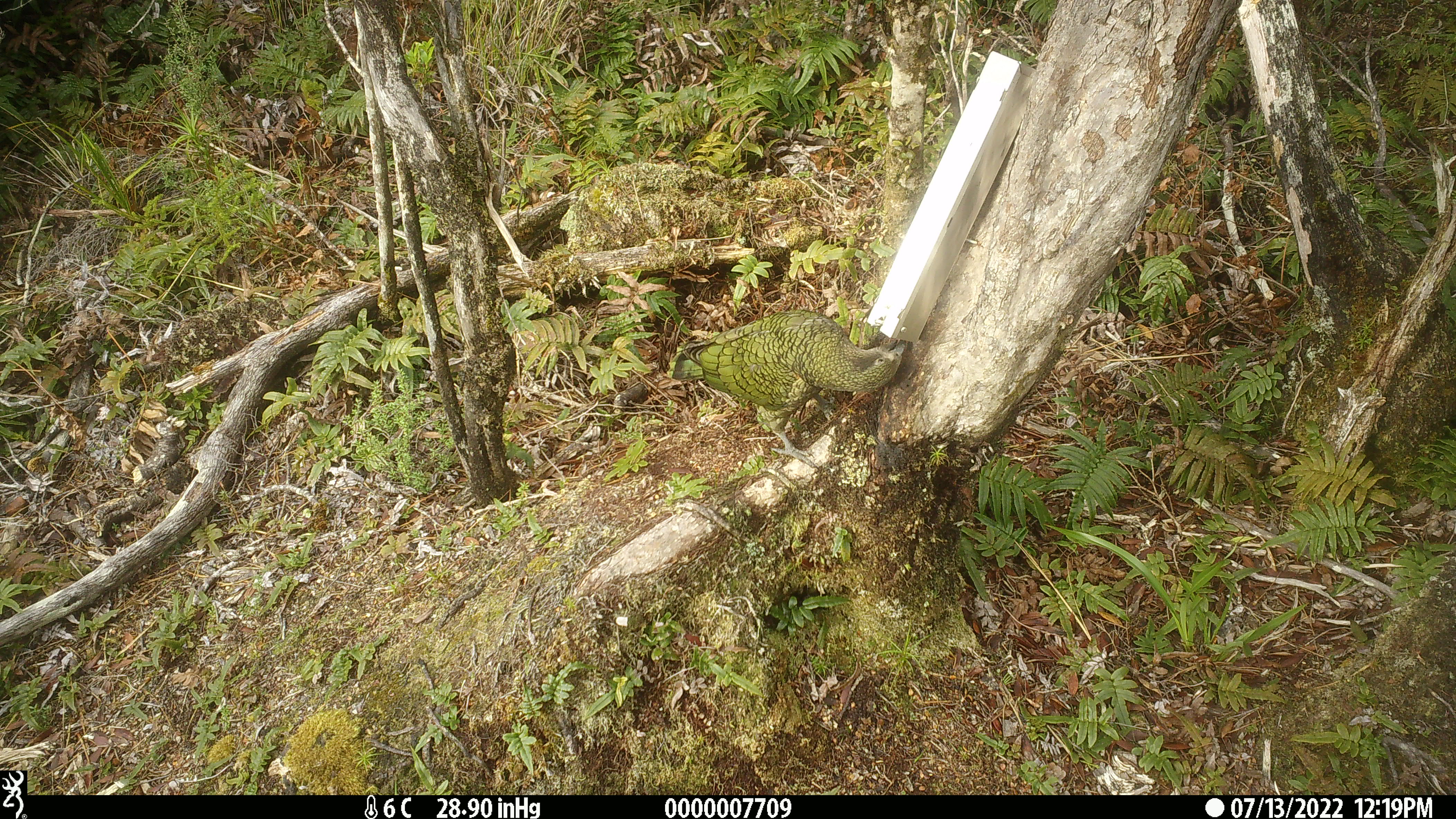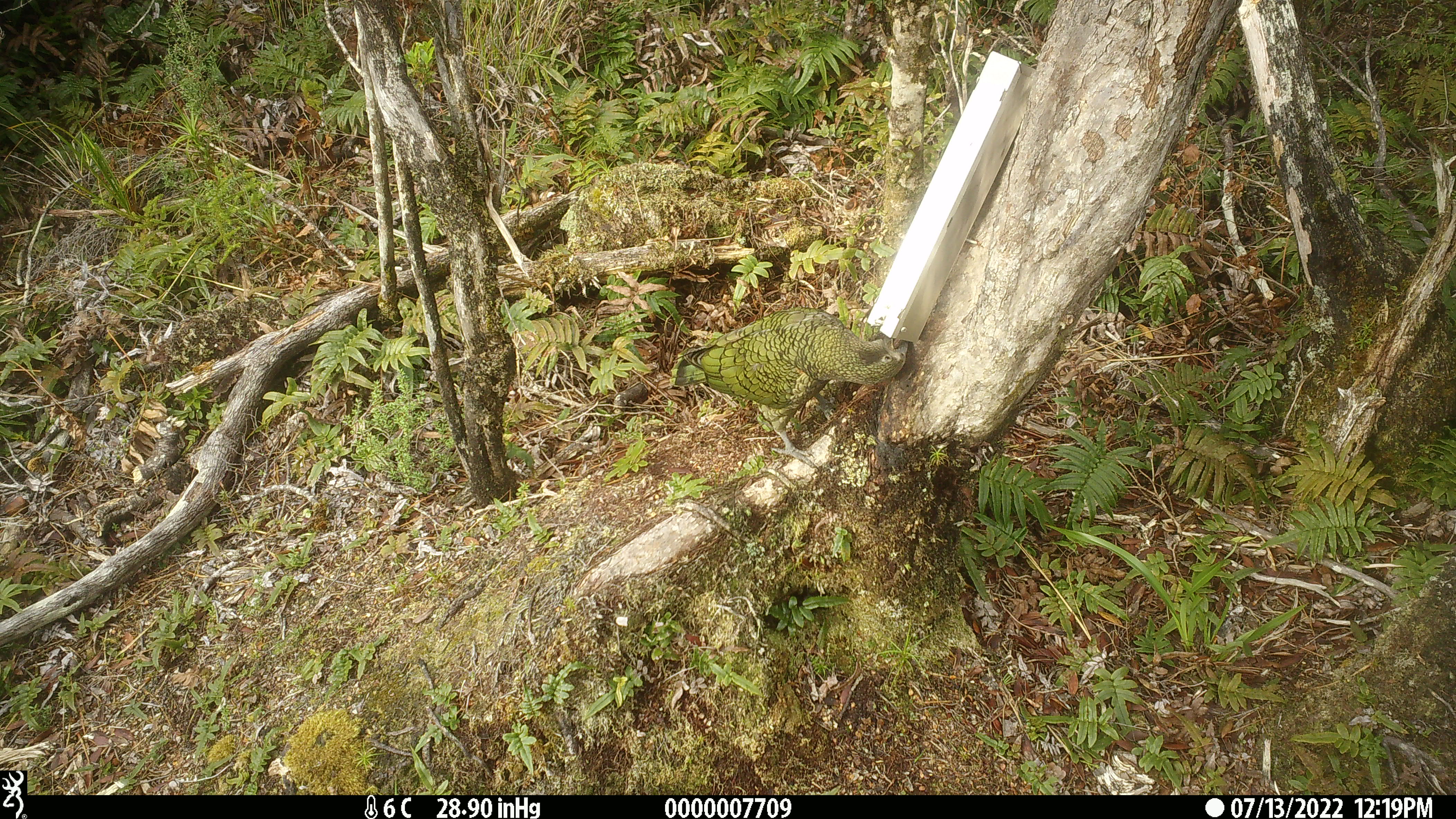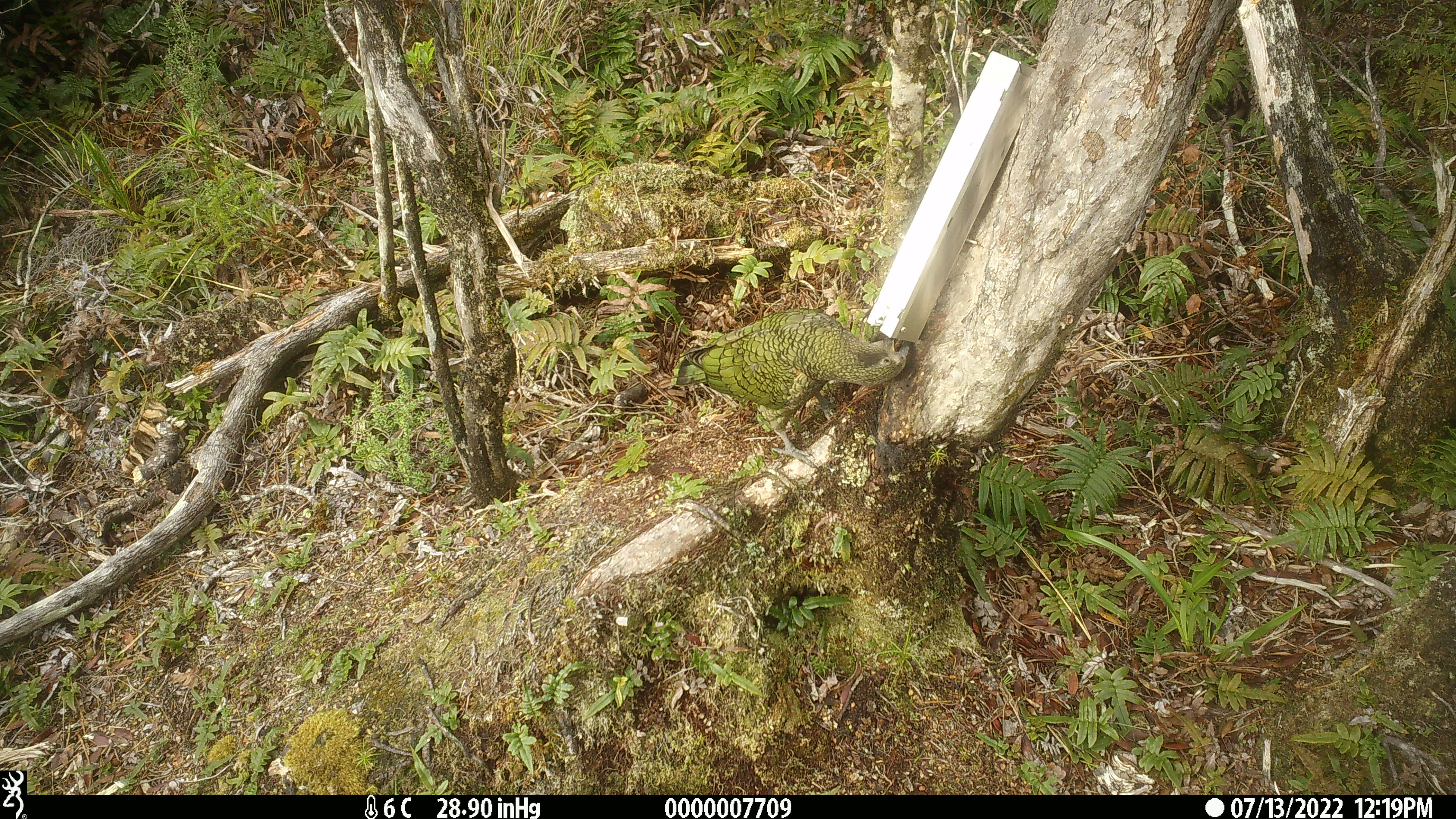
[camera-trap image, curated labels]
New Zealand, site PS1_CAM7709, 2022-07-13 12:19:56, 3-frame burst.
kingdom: Animalia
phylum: Chordata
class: Aves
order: Psittaciformes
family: Strigopidae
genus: Nestor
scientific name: Nestor notabilis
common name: kea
Kea (Nestor notabilis).